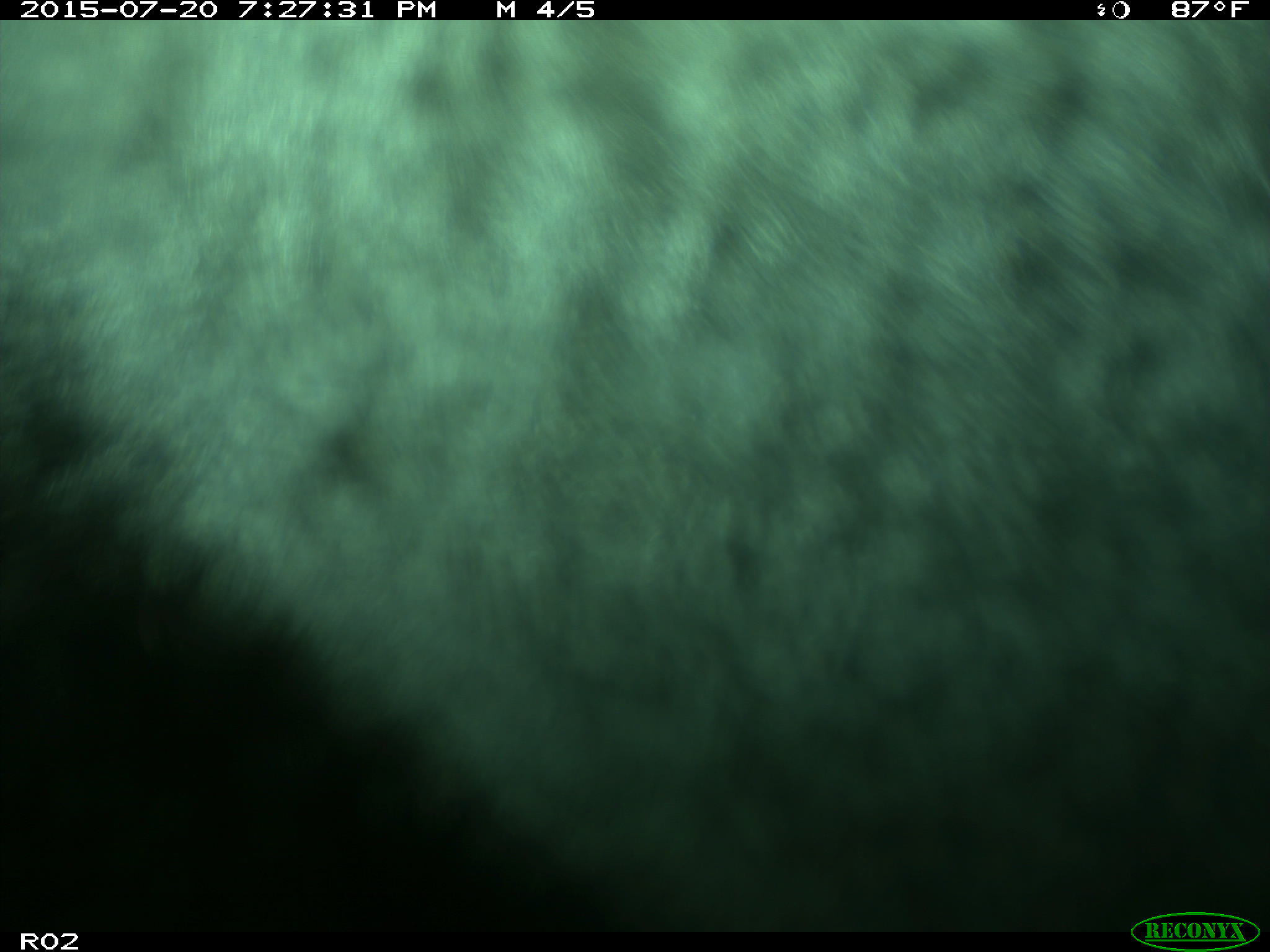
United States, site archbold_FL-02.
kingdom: Animalia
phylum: Chordata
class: Mammalia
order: Artiodactyla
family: Bovidae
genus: Bos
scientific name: Bos taurus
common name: domestic cow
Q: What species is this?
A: Bos taurus (domestic cow).